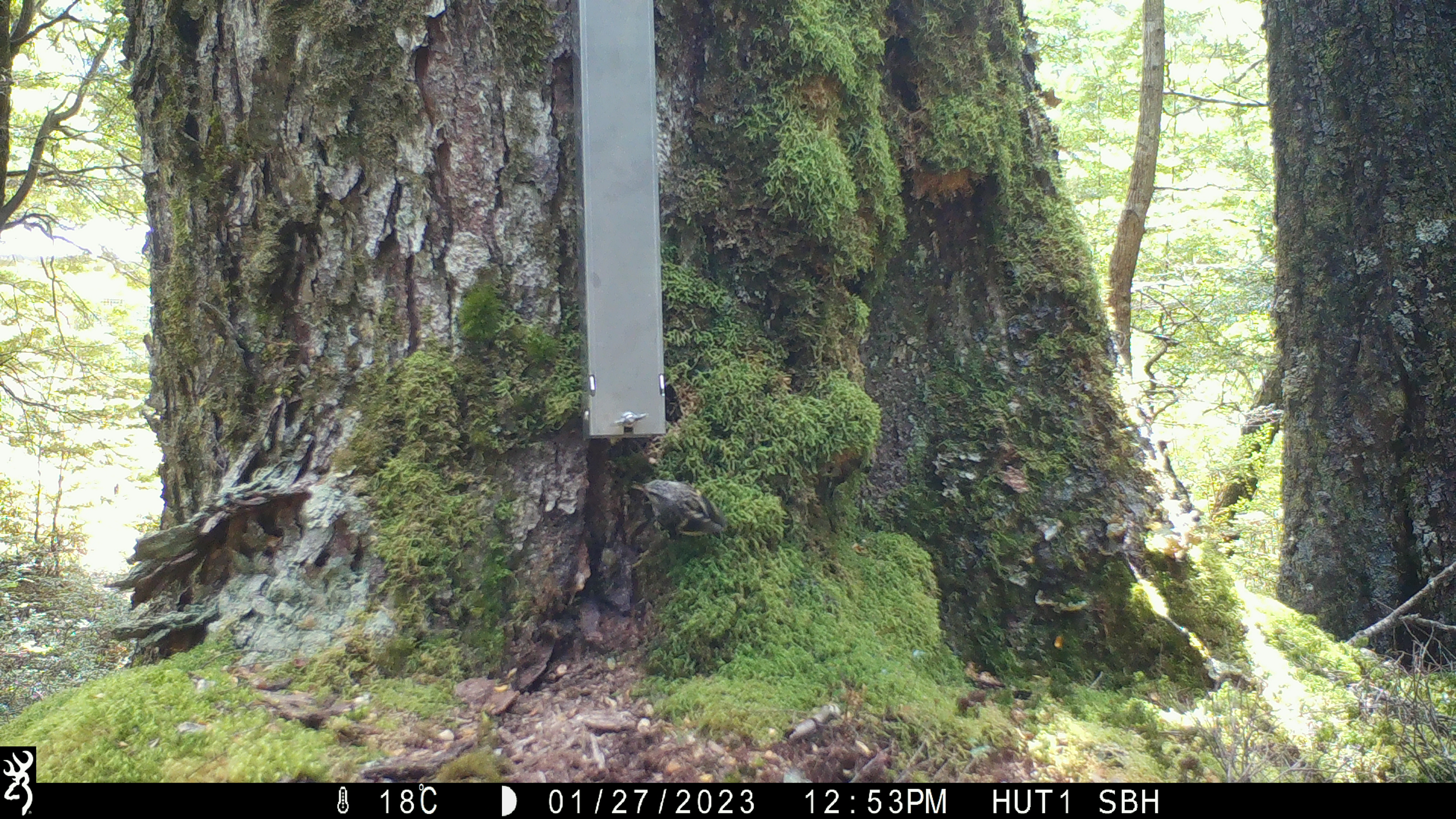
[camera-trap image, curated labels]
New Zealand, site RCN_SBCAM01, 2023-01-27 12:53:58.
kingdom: Animalia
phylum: Chordata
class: Aves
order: Passeriformes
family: Acanthisittidae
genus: Acanthisitta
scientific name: Acanthisitta chloris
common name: rifleman